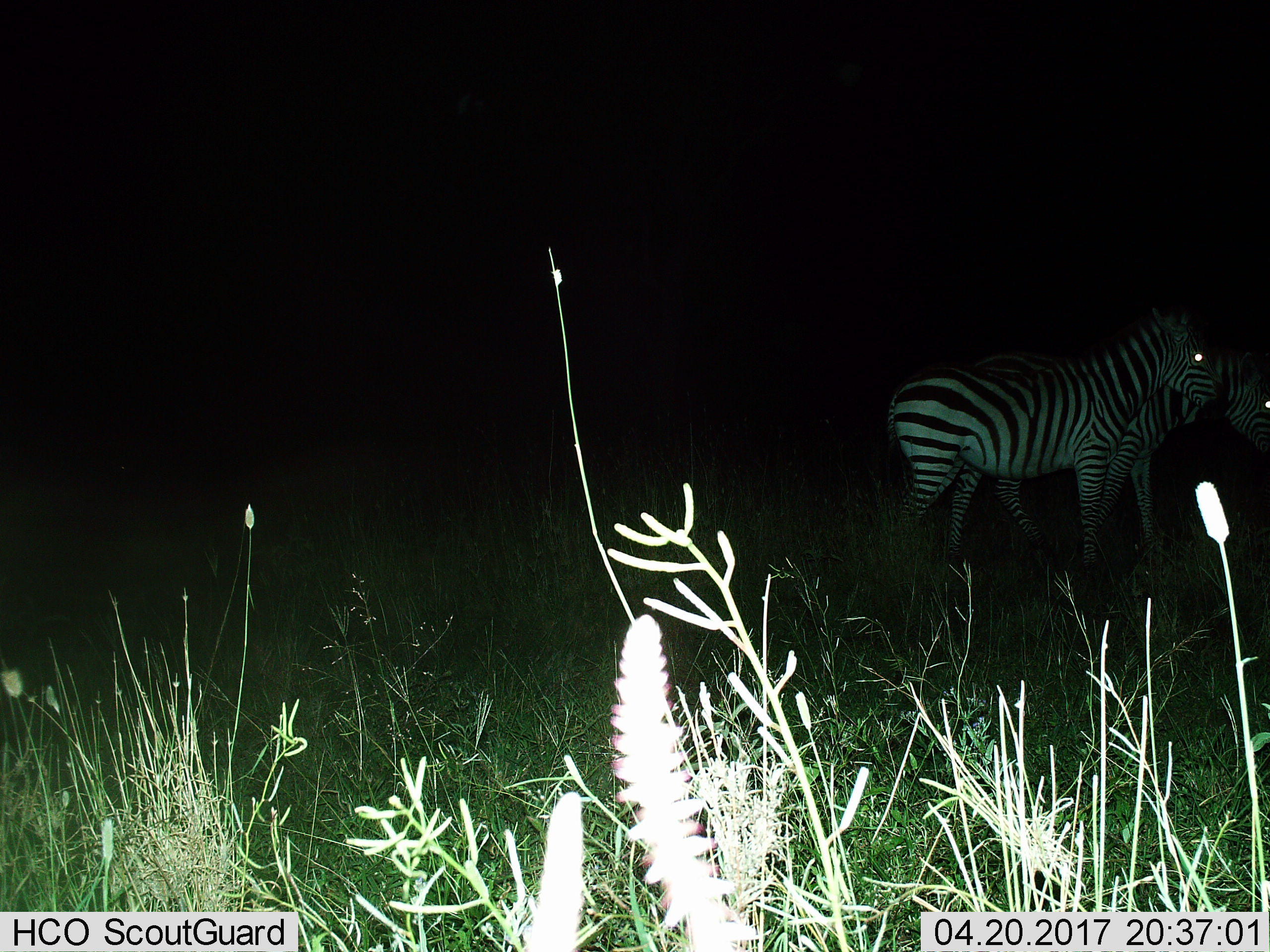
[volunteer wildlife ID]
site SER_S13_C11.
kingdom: Animalia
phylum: Chordata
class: Mammalia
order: Perissodactyla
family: Equidae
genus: Equus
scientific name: Equus quagga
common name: plains zebra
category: zebraplains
Zebraplains (plains zebra) (Equus quagga), count 2. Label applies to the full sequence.